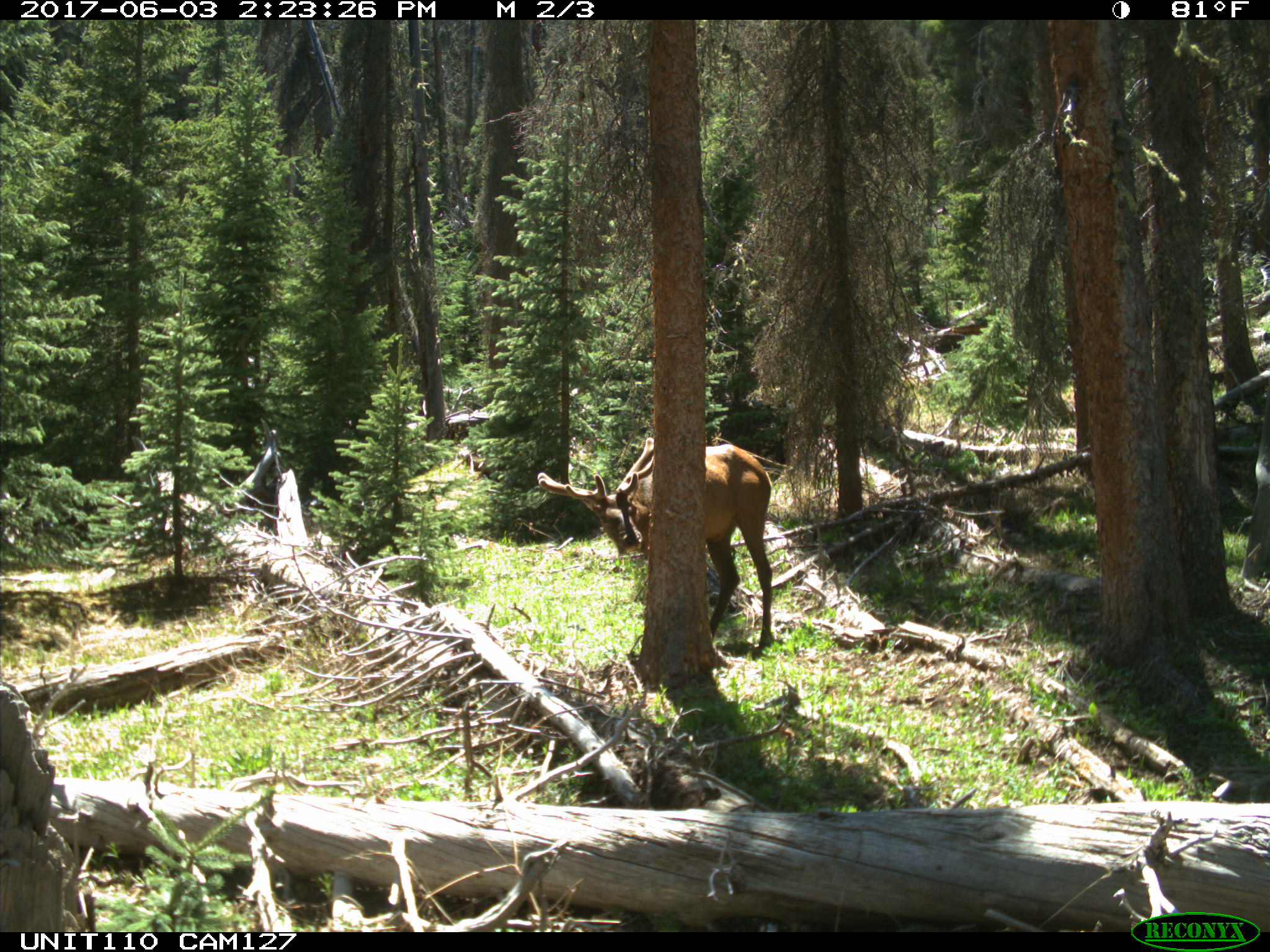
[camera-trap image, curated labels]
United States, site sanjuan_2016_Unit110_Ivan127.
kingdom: Animalia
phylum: Chordata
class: Mammalia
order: Artiodactyla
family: Cervidae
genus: Cervus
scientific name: Cervus elaphus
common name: red deer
Cervus elaphus (red deer).